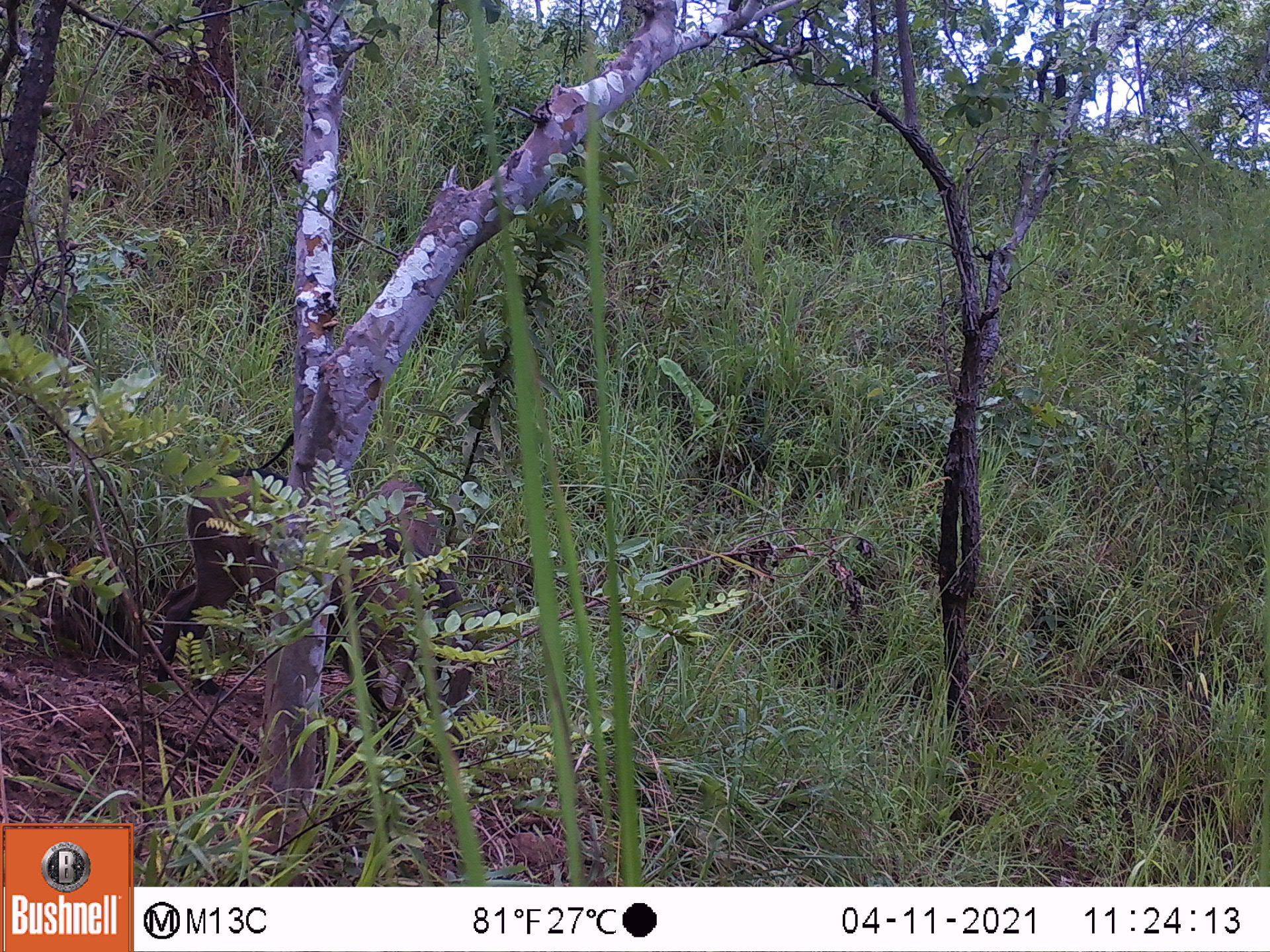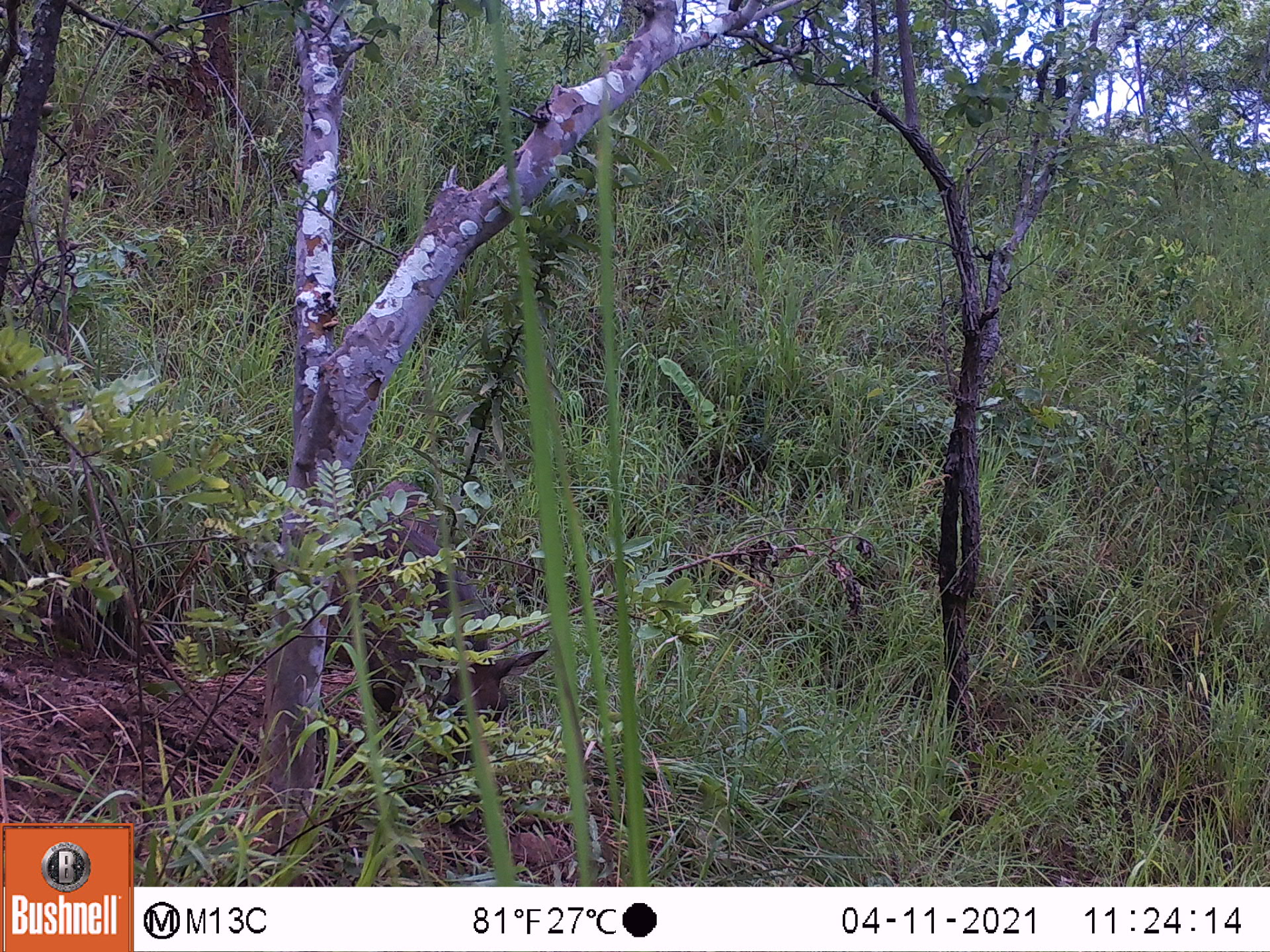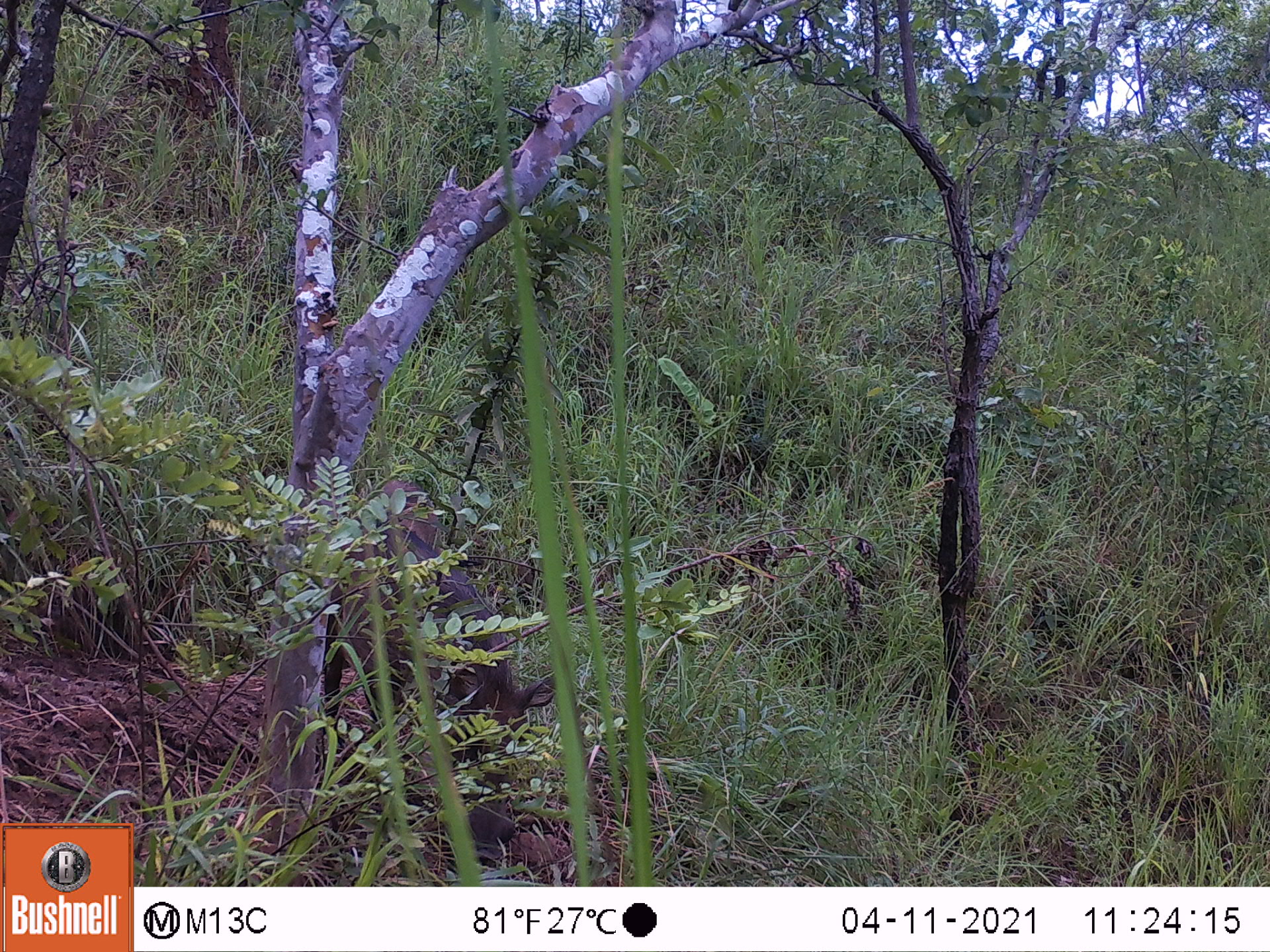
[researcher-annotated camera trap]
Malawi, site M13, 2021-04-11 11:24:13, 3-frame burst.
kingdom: Animalia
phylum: Chordata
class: Mammalia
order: Artiodactyla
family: Suidae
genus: Phacochoerus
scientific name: Phacochoerus africanus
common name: common warthog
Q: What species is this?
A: Common warthog (Phacochoerus africanus).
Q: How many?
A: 2.